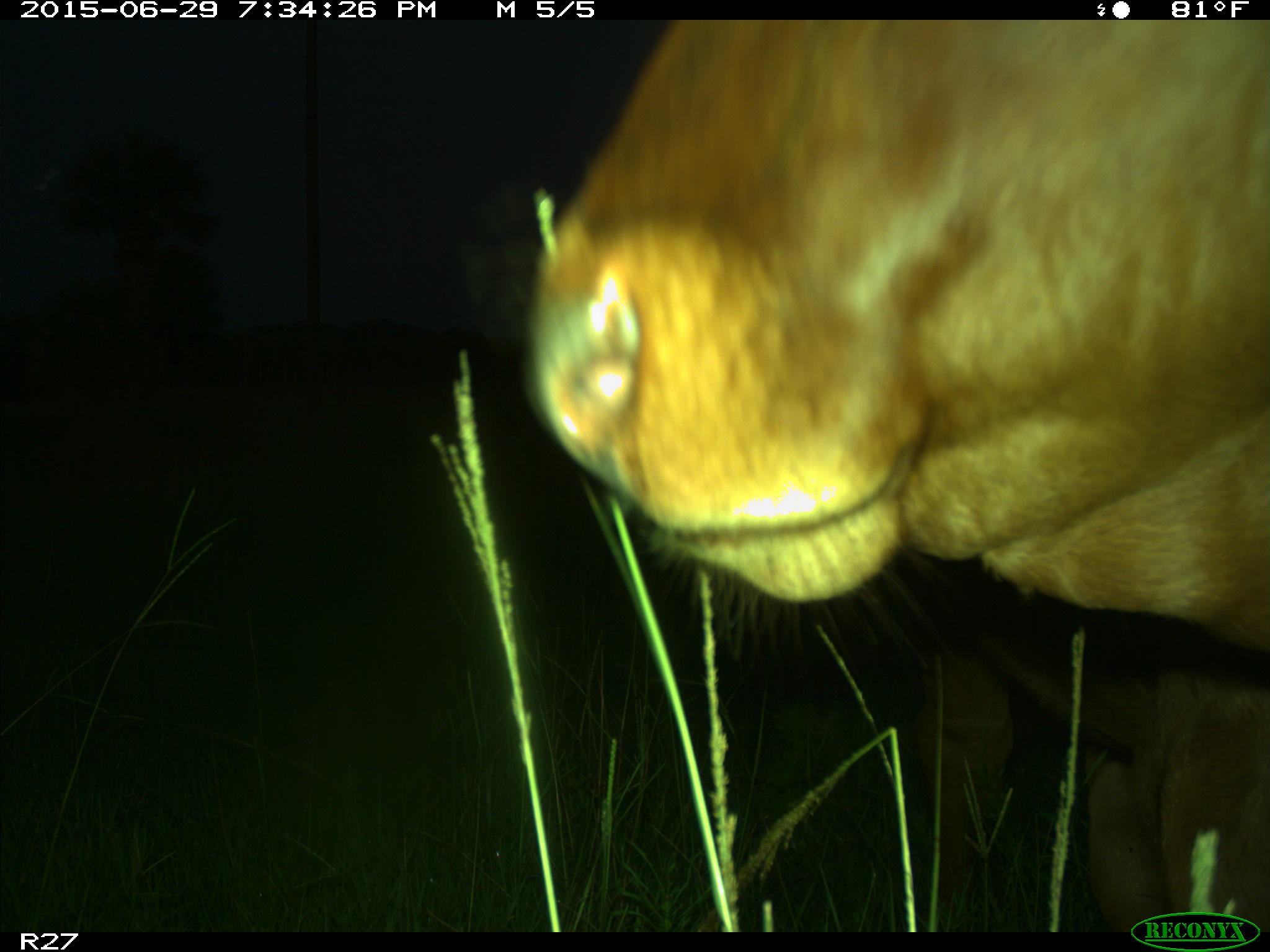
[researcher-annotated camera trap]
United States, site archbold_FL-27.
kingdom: Animalia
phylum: Chordata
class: Mammalia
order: Artiodactyla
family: Bovidae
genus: Bos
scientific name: Bos taurus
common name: domestic cow